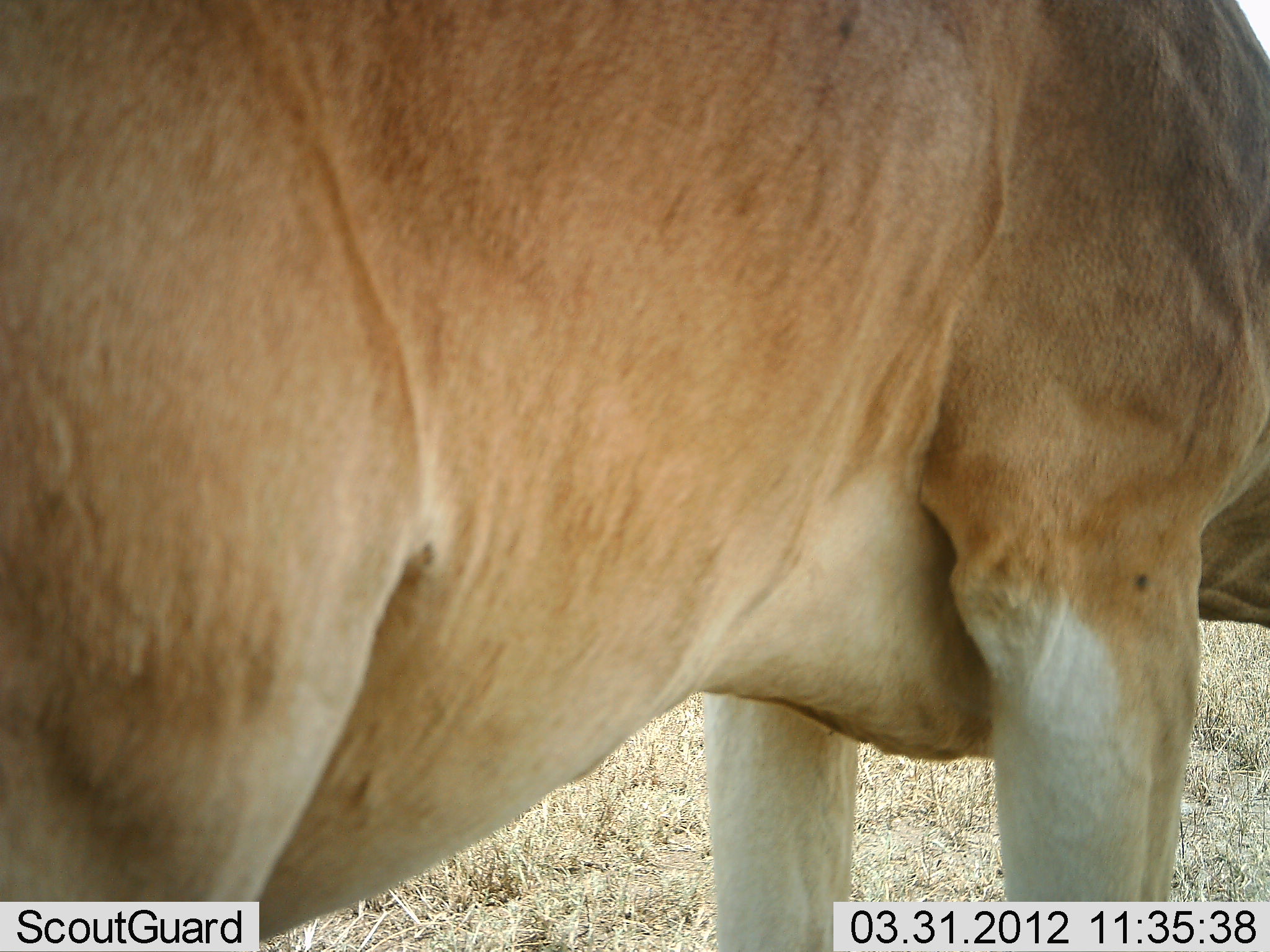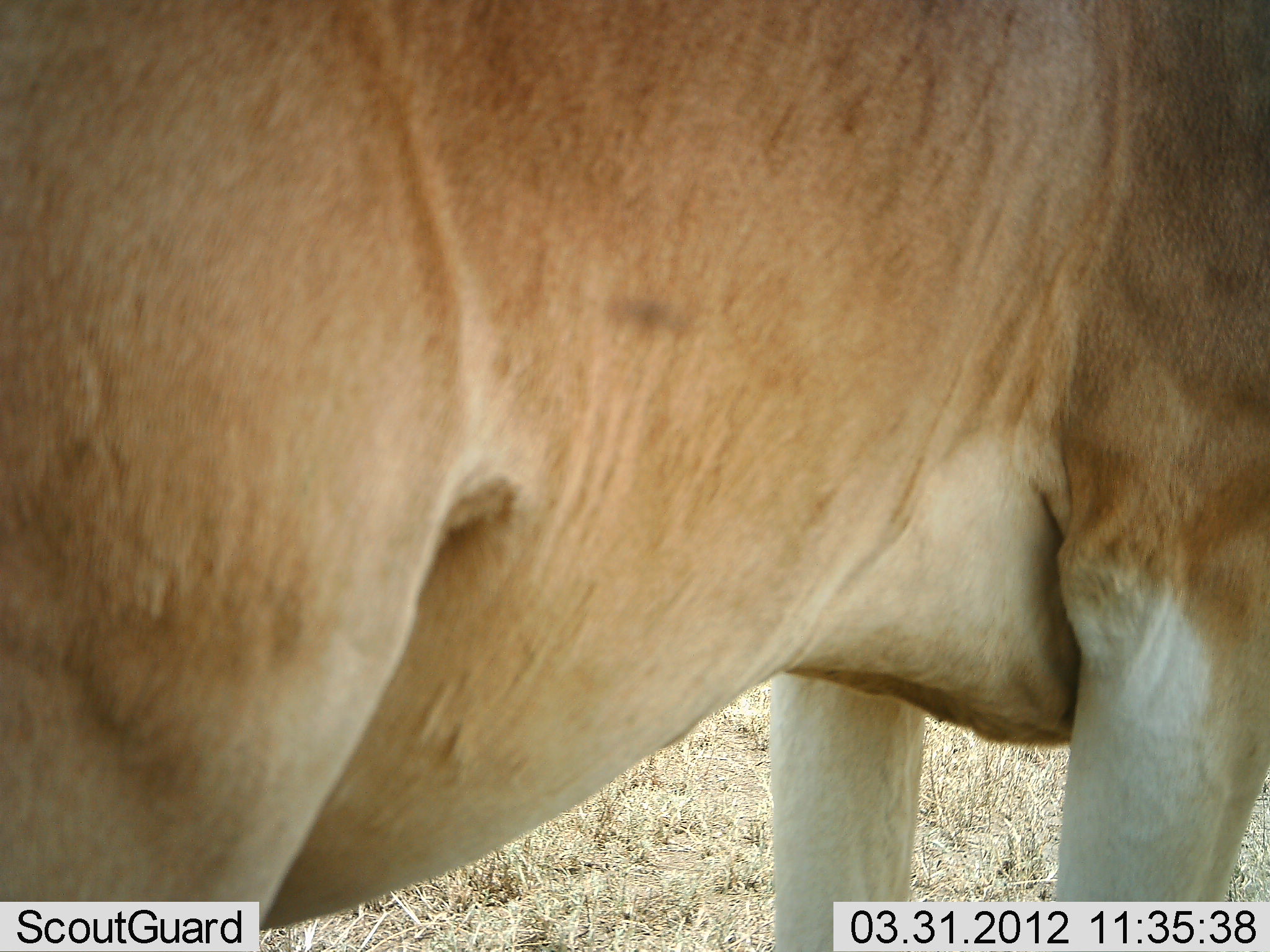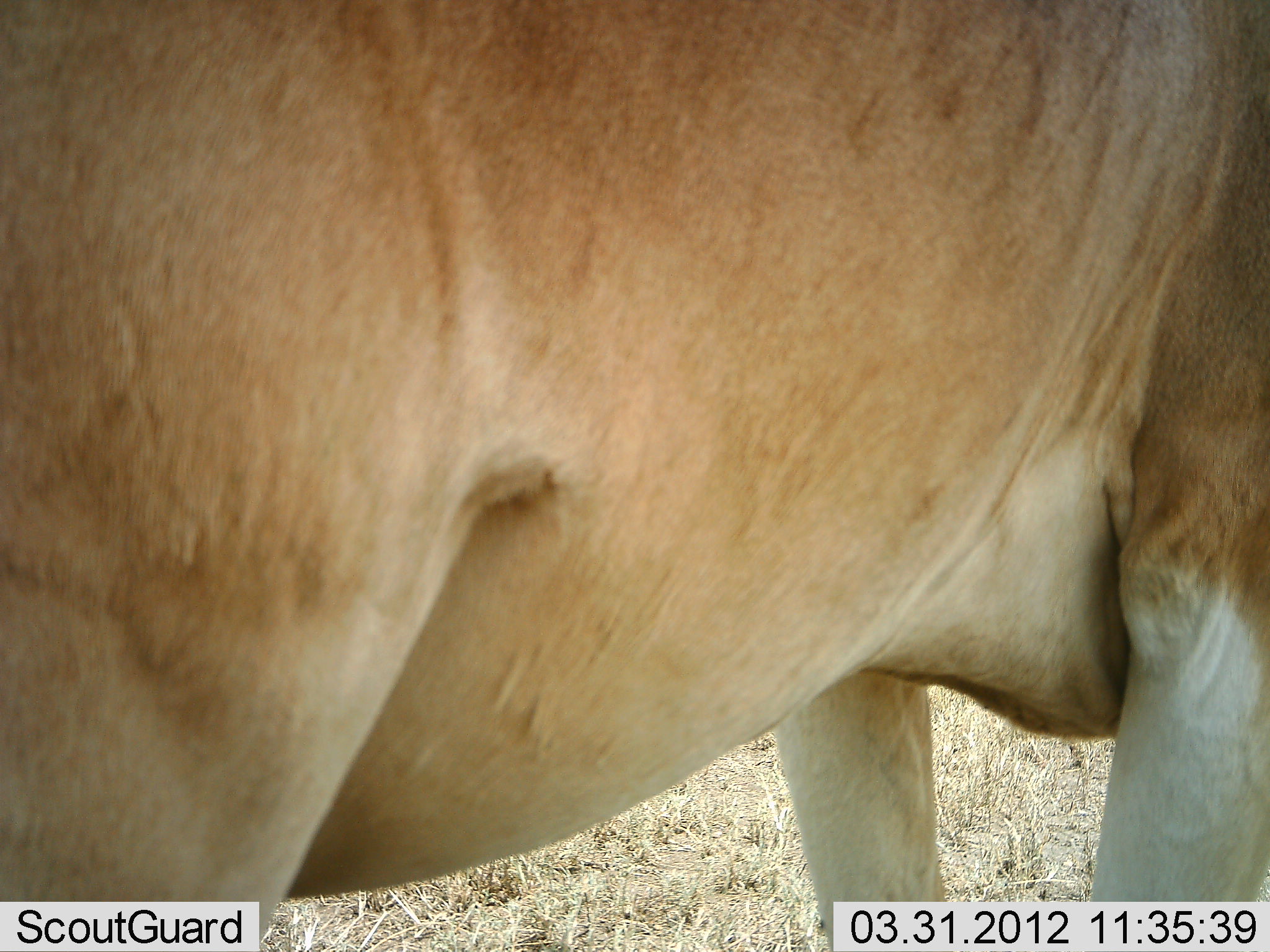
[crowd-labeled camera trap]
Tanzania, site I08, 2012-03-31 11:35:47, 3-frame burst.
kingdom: Animalia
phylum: Chordata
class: Mammalia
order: Artiodactyla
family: Bovidae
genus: Alcelaphus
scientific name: Alcelaphus buselaphus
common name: hartebeest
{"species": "hartebeest (Alcelaphus buselaphus)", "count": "1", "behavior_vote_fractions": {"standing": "80%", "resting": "0%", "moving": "27%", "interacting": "0%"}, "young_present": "0%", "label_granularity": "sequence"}